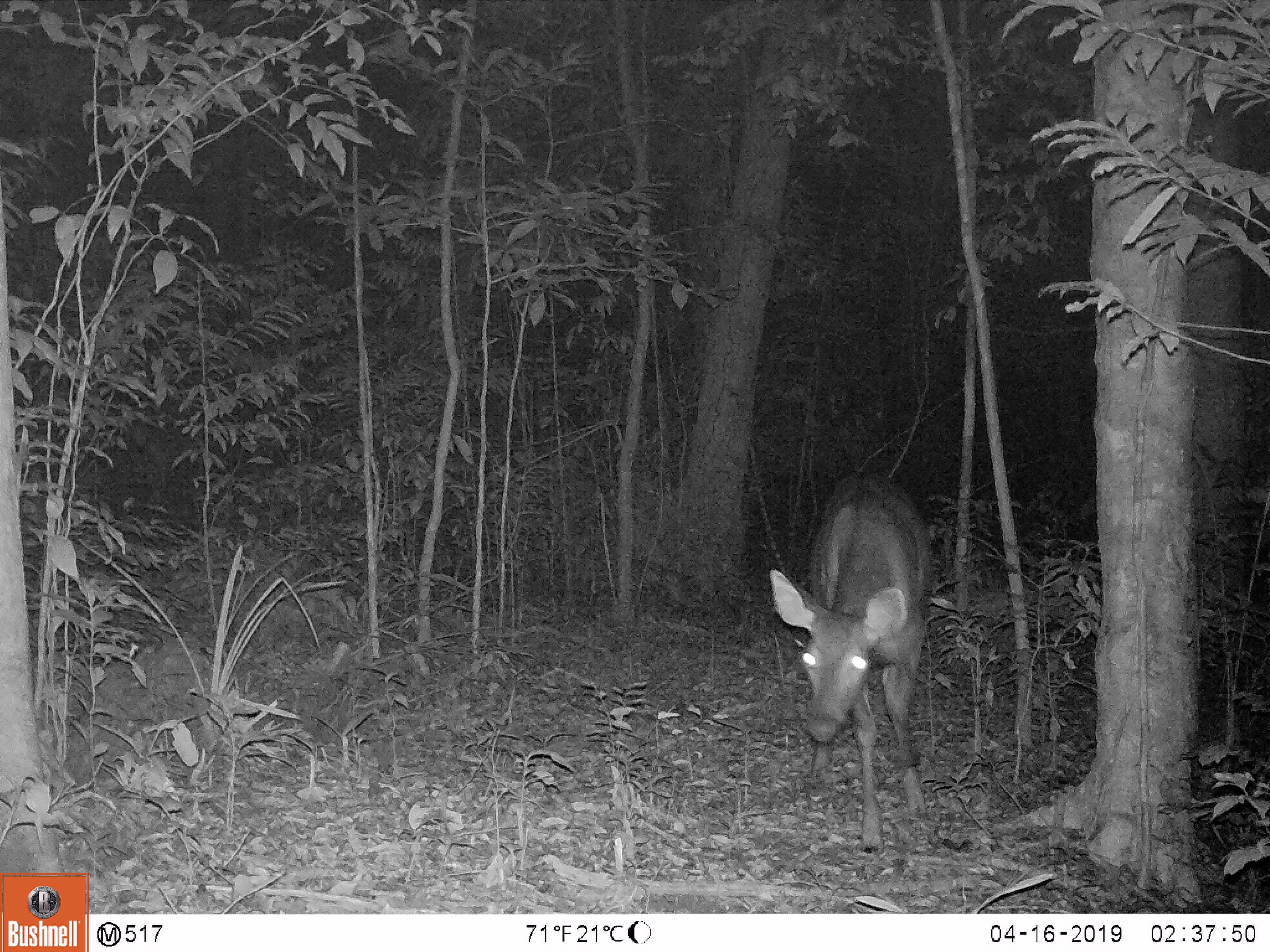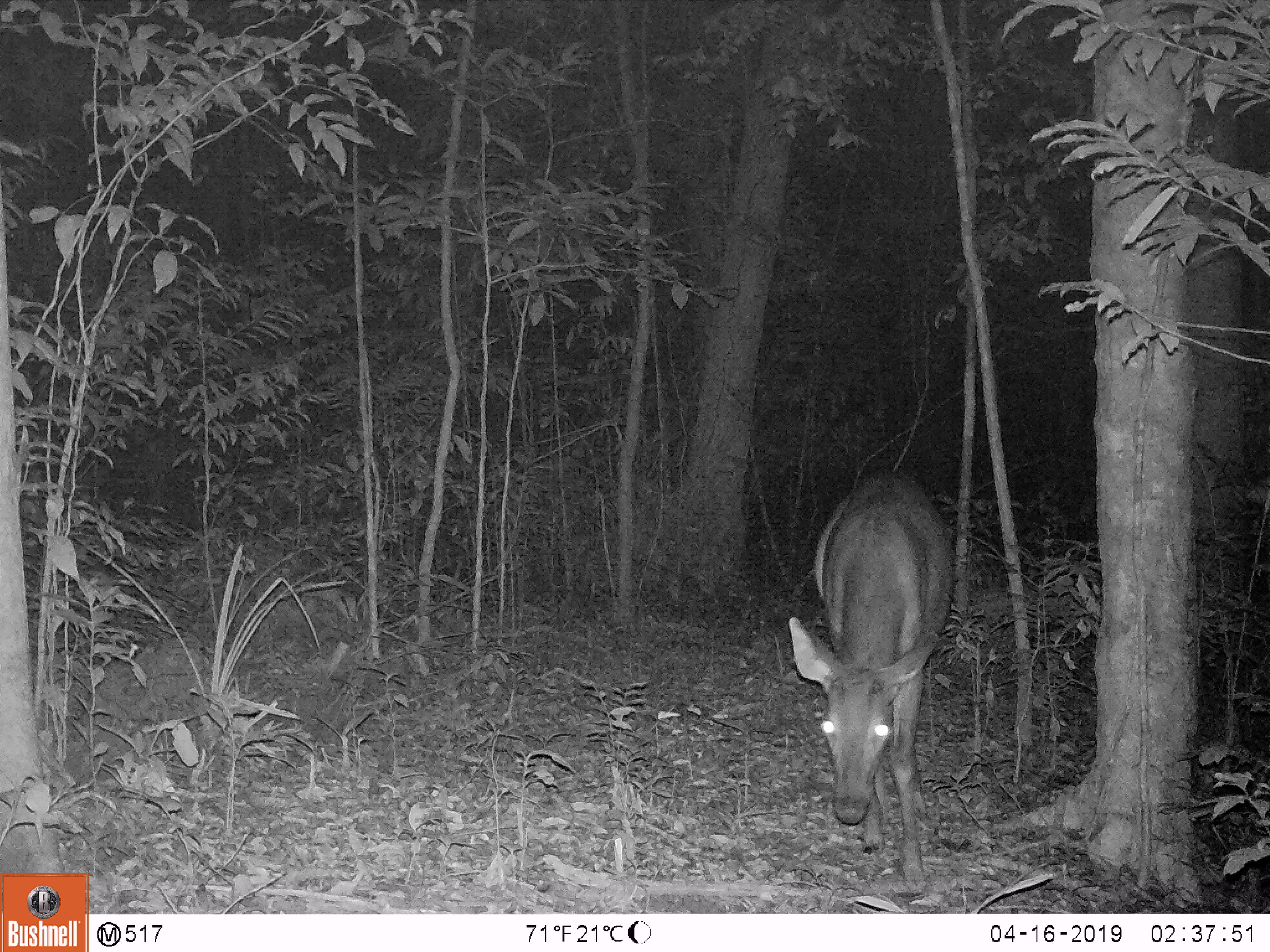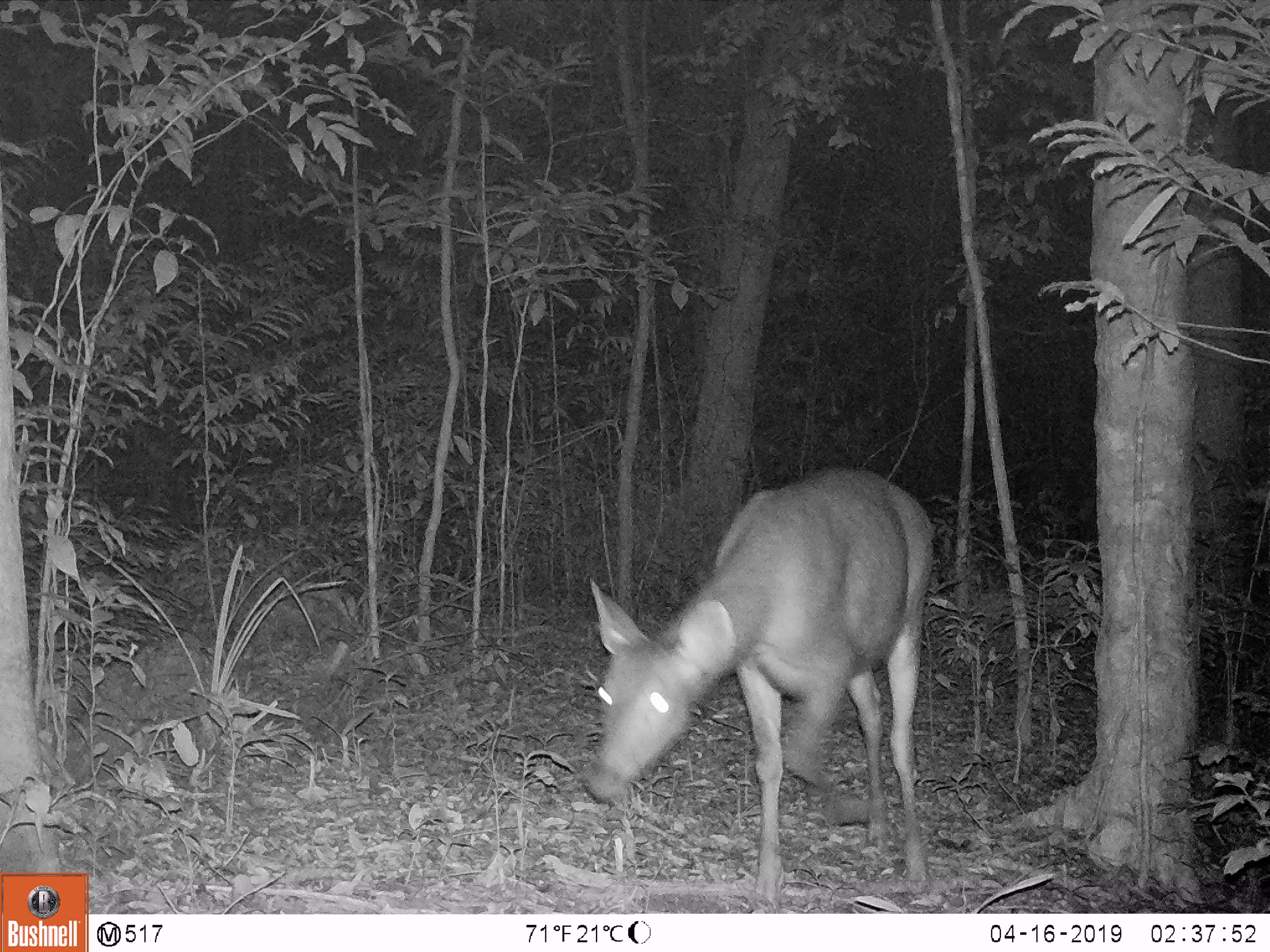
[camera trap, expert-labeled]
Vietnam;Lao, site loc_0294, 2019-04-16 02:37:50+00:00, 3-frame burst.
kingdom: Animalia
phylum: Chordata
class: Mammalia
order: Artiodactyla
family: Cervidae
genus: Rusa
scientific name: Rusa unicolor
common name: sambar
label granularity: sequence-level